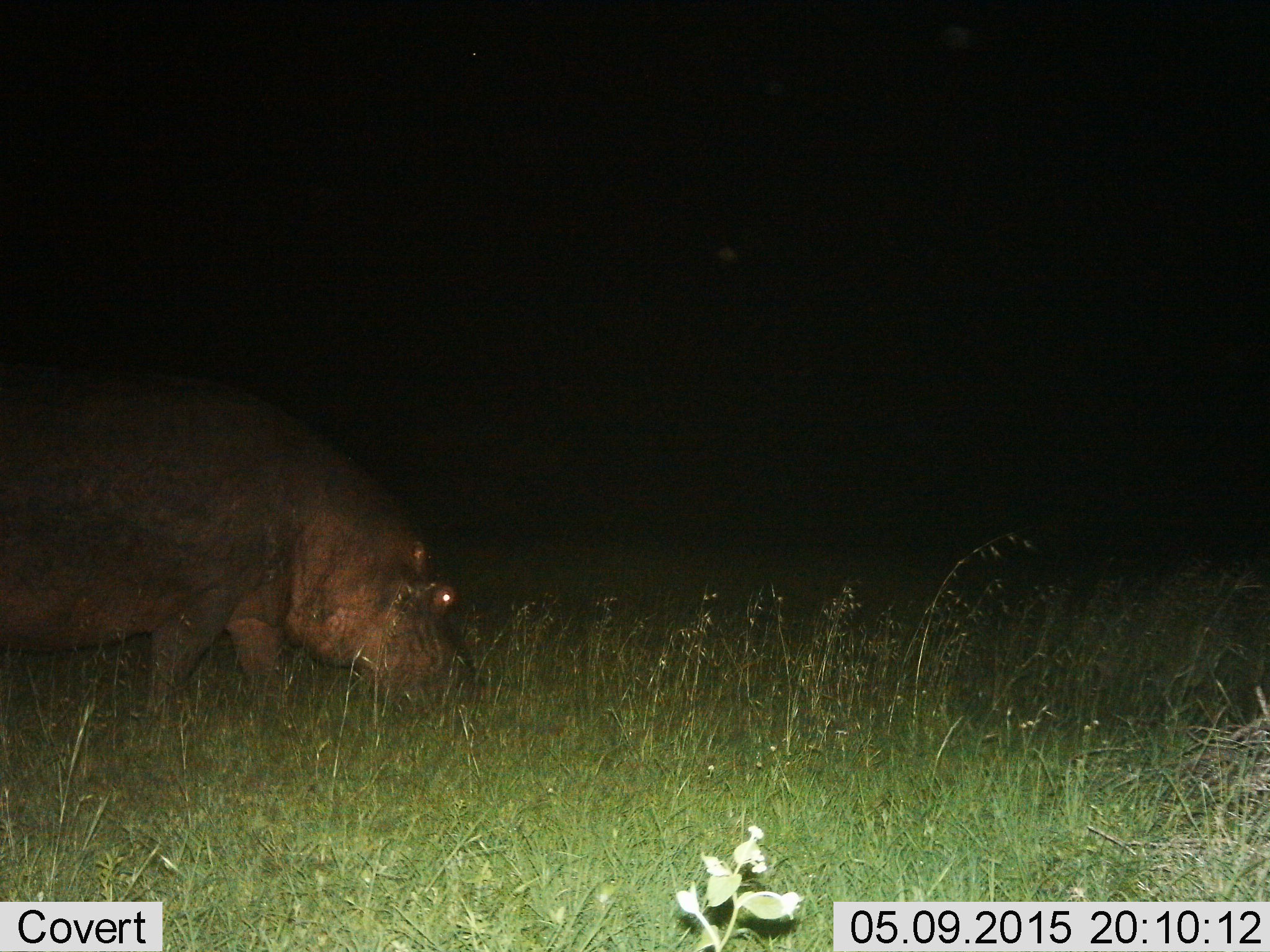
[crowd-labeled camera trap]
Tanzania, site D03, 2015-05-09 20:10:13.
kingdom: Animalia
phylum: Chordata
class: Mammalia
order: Artiodactyla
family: Hippopotamidae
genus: Hippopotamus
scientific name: Hippopotamus amphibius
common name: hippopotamus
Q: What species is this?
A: Hippopotamus (Hippopotamus amphibius).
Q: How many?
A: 1.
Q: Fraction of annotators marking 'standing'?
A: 10%.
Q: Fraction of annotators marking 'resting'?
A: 0%.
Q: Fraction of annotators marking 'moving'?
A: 10%.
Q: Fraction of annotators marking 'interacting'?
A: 0%.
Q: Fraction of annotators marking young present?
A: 0%.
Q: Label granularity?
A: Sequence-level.